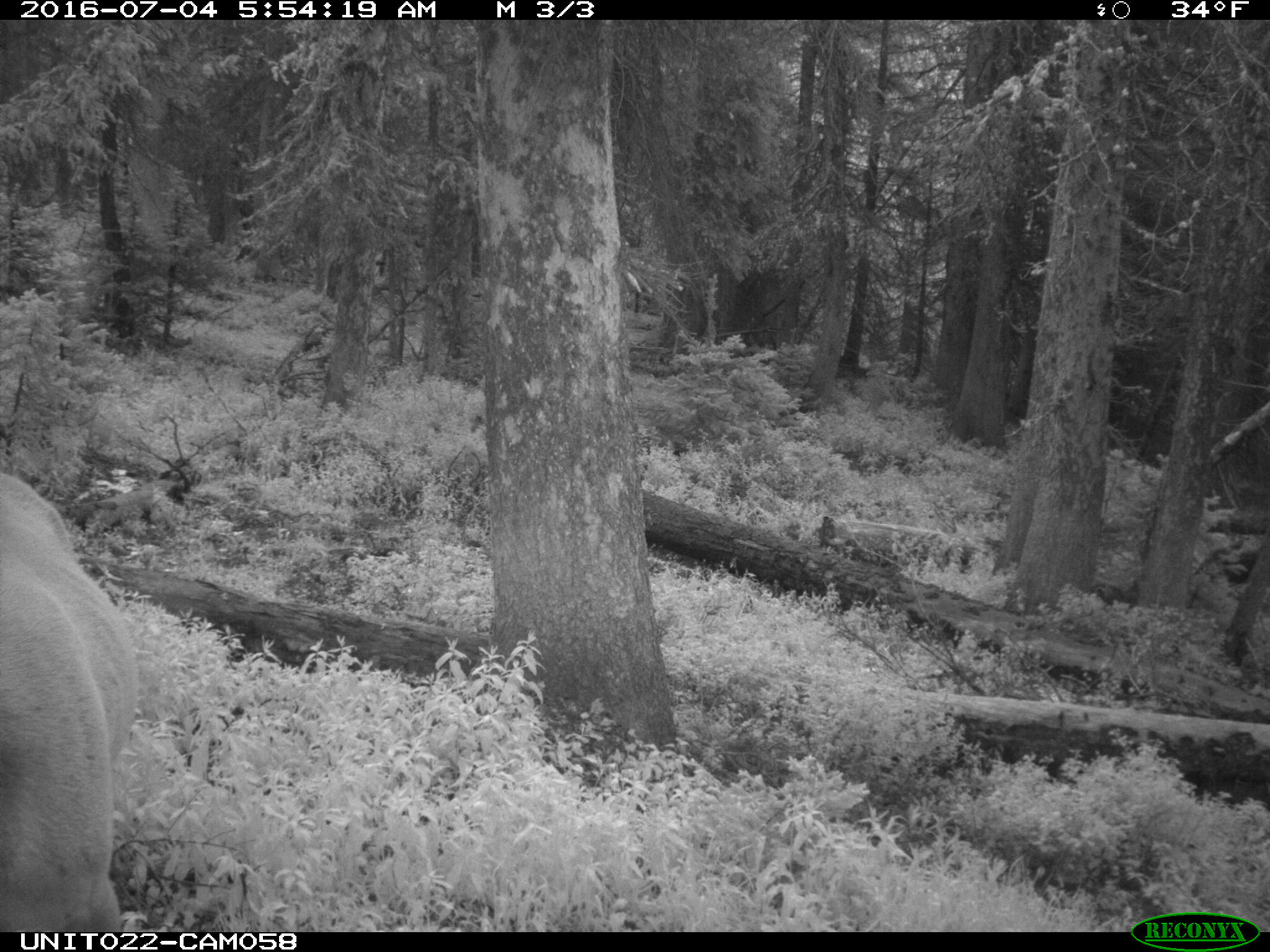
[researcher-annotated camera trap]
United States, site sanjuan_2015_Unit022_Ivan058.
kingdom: Animalia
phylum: Chordata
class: Mammalia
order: Artiodactyla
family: Cervidae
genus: Cervus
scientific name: Cervus elaphus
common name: red deer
Cervus elaphus (red deer).